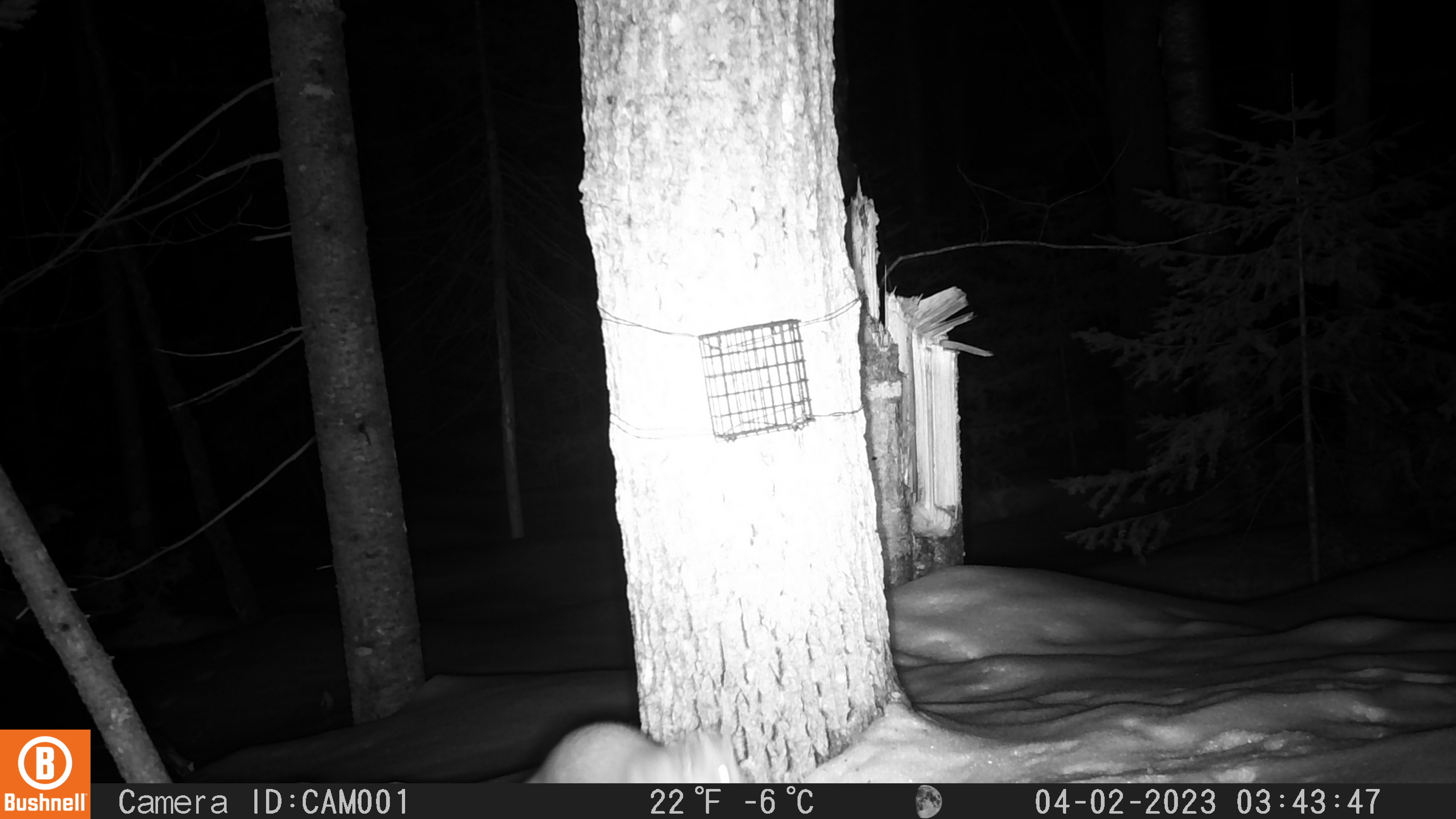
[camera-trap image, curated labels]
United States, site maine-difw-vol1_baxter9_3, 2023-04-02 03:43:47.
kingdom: Animalia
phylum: Chordata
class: Mammalia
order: Rodentia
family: Sciuridae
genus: Glaucomys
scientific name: Glaucomys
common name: flying squirrel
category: flying squirrel sp.